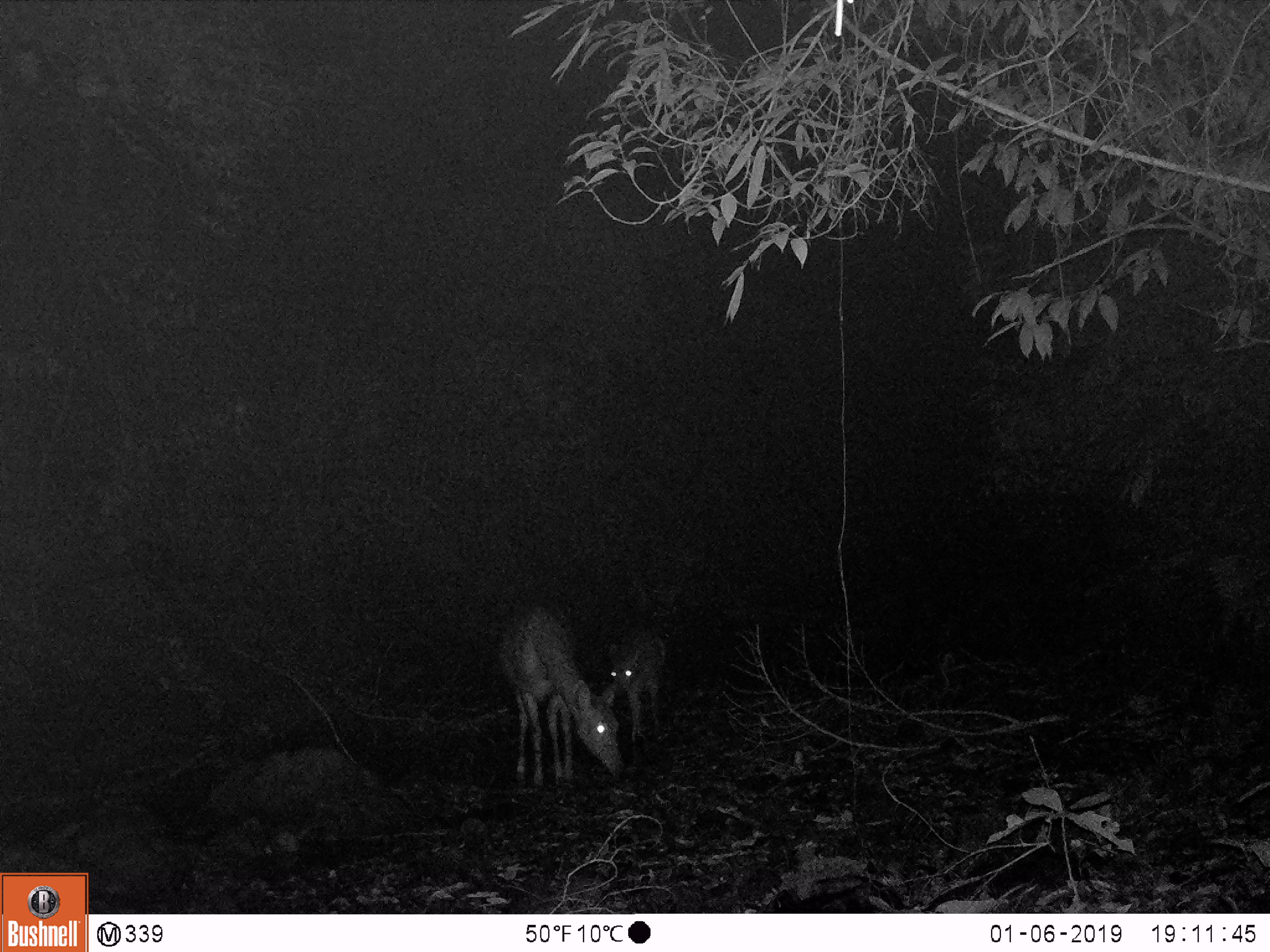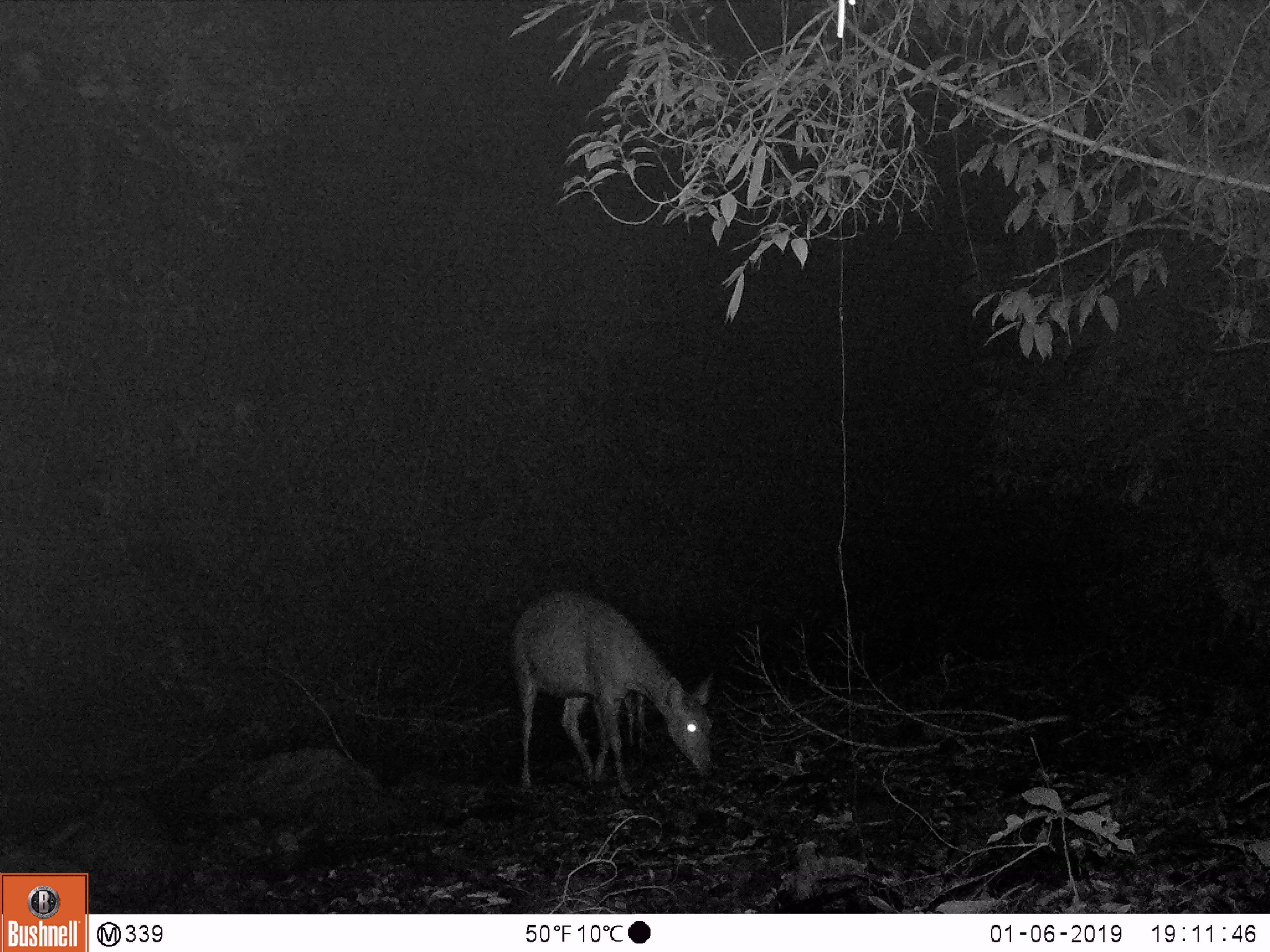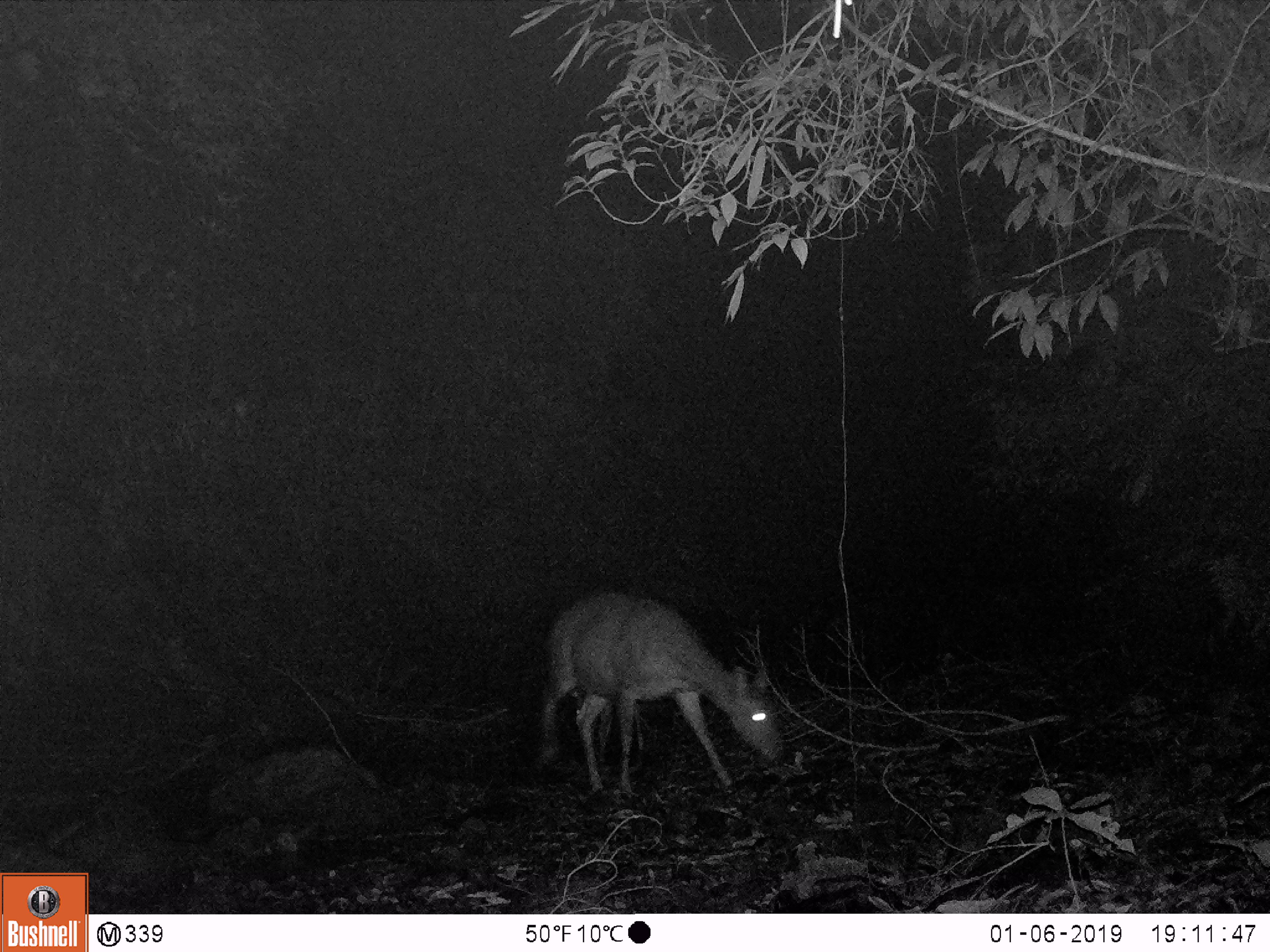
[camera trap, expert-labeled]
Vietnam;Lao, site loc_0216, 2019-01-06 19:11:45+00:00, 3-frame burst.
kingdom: Animalia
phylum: Chordata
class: Mammalia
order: Artiodactyla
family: Cervidae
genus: Rusa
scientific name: Rusa unicolor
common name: sambar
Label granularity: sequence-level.